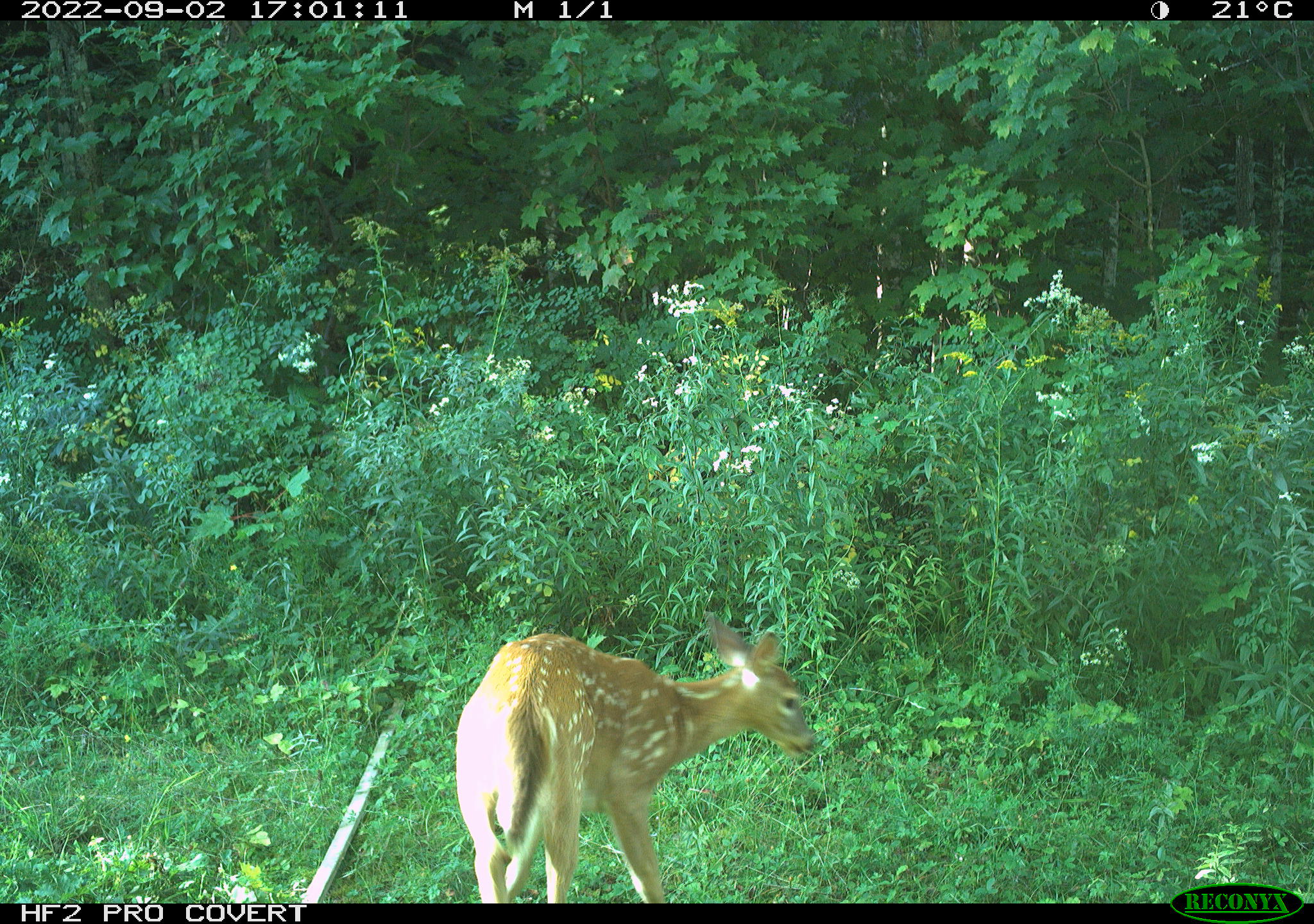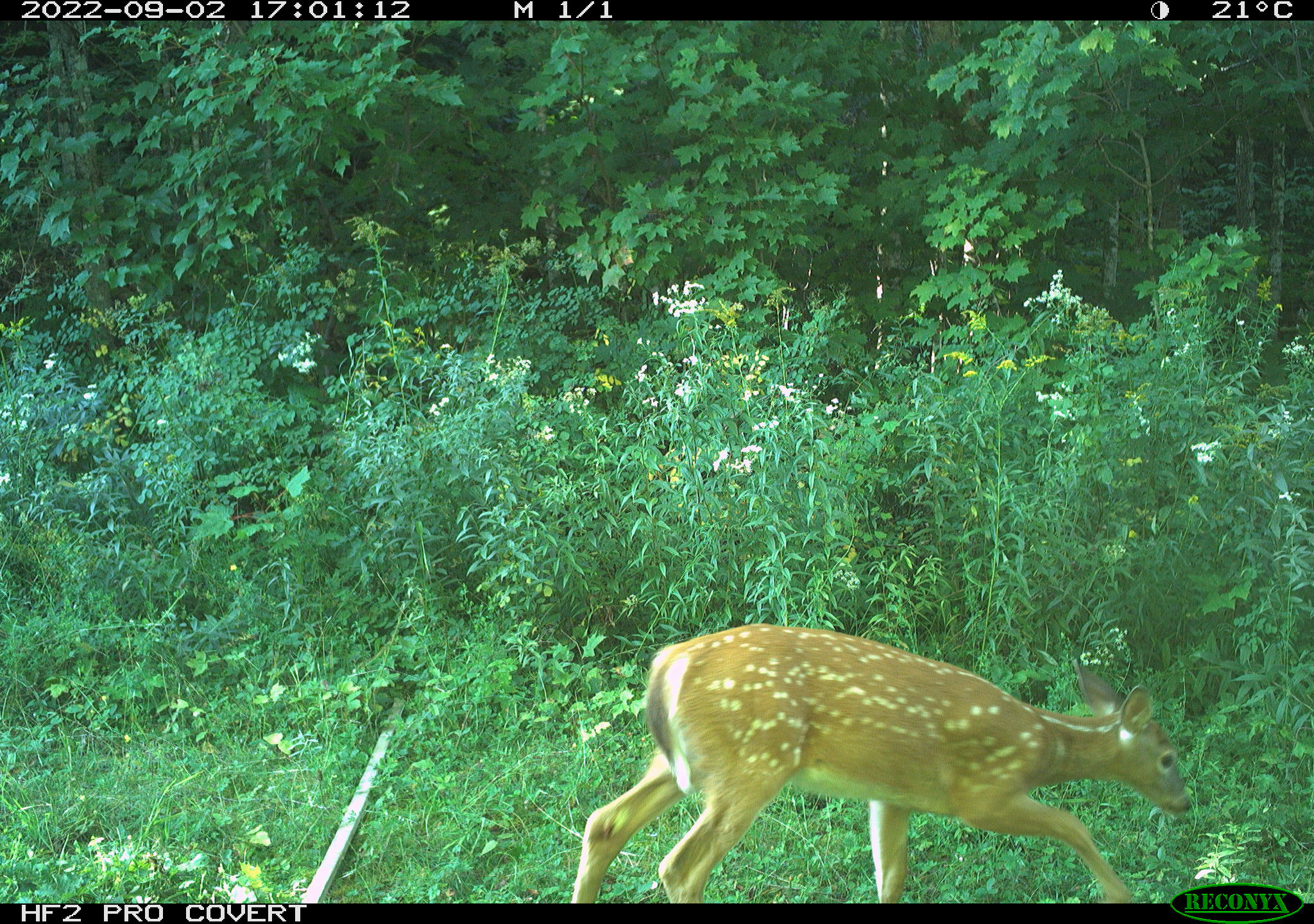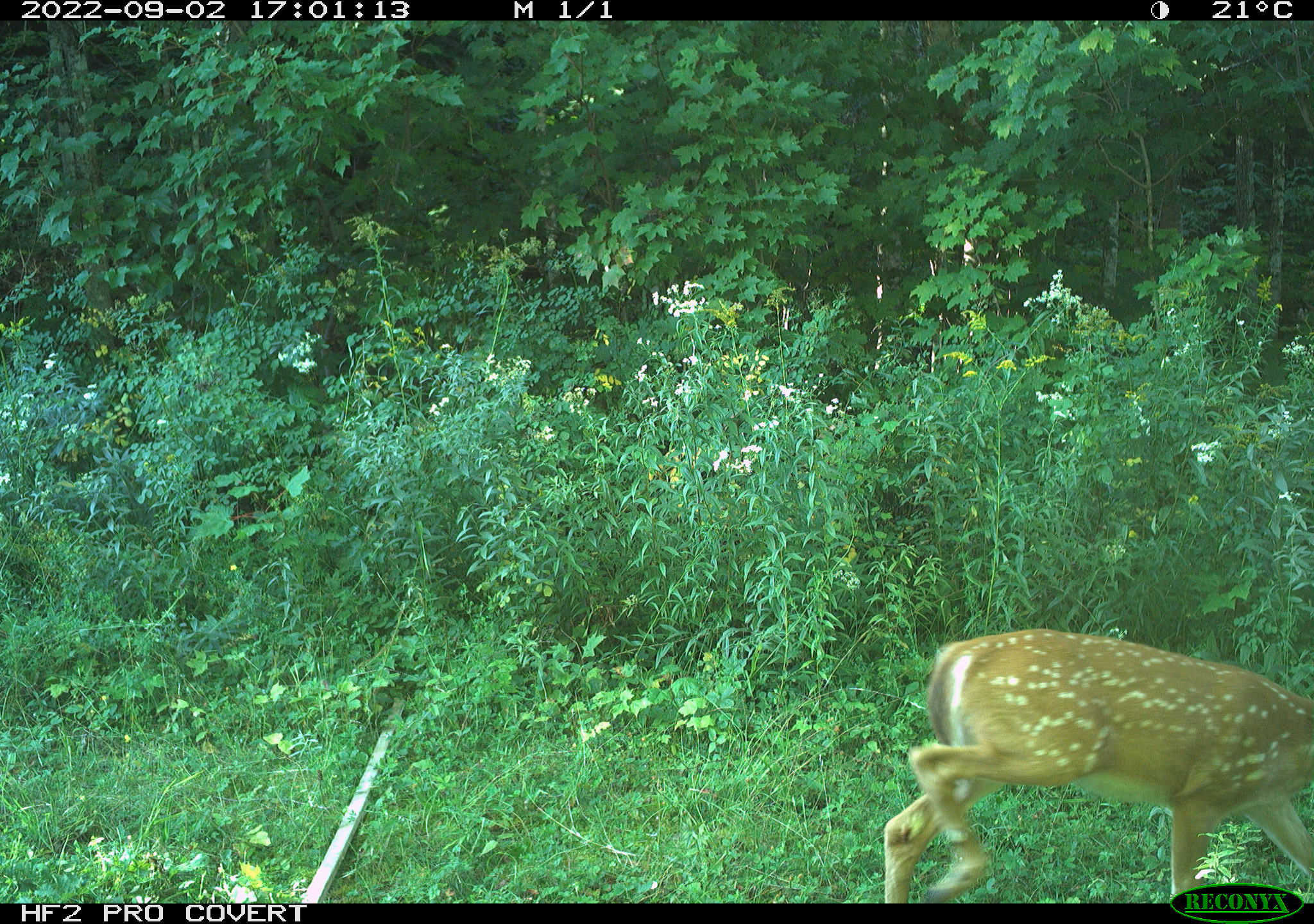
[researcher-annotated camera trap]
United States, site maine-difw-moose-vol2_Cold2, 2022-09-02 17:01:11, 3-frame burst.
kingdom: Animalia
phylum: Chordata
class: Mammalia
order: Artiodactyla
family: Cervidae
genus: Odocoileus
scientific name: Odocoileus virginianus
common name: white-tailed deer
White-tailed deer (Odocoileus virginianus).